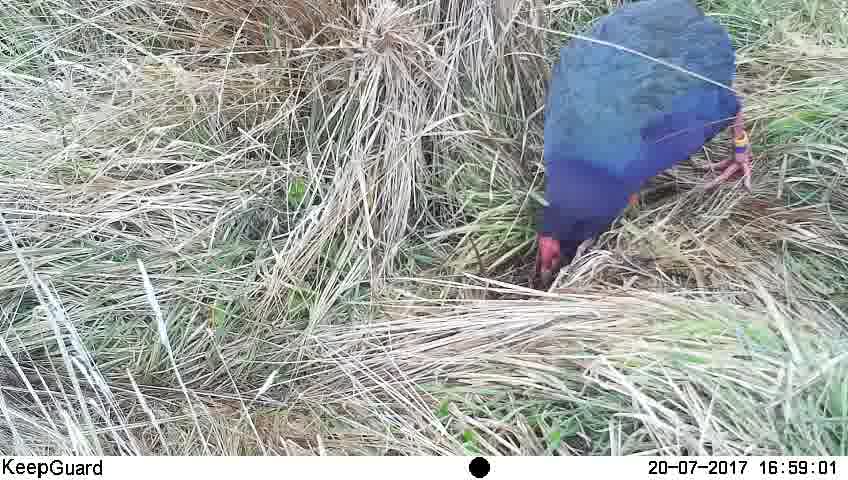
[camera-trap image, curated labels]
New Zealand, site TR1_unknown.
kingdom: Animalia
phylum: Chordata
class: Aves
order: Gruiformes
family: Rallidae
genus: Porphyrio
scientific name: Porphyrio mantelli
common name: takahe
Takahe (Porphyrio mantelli).